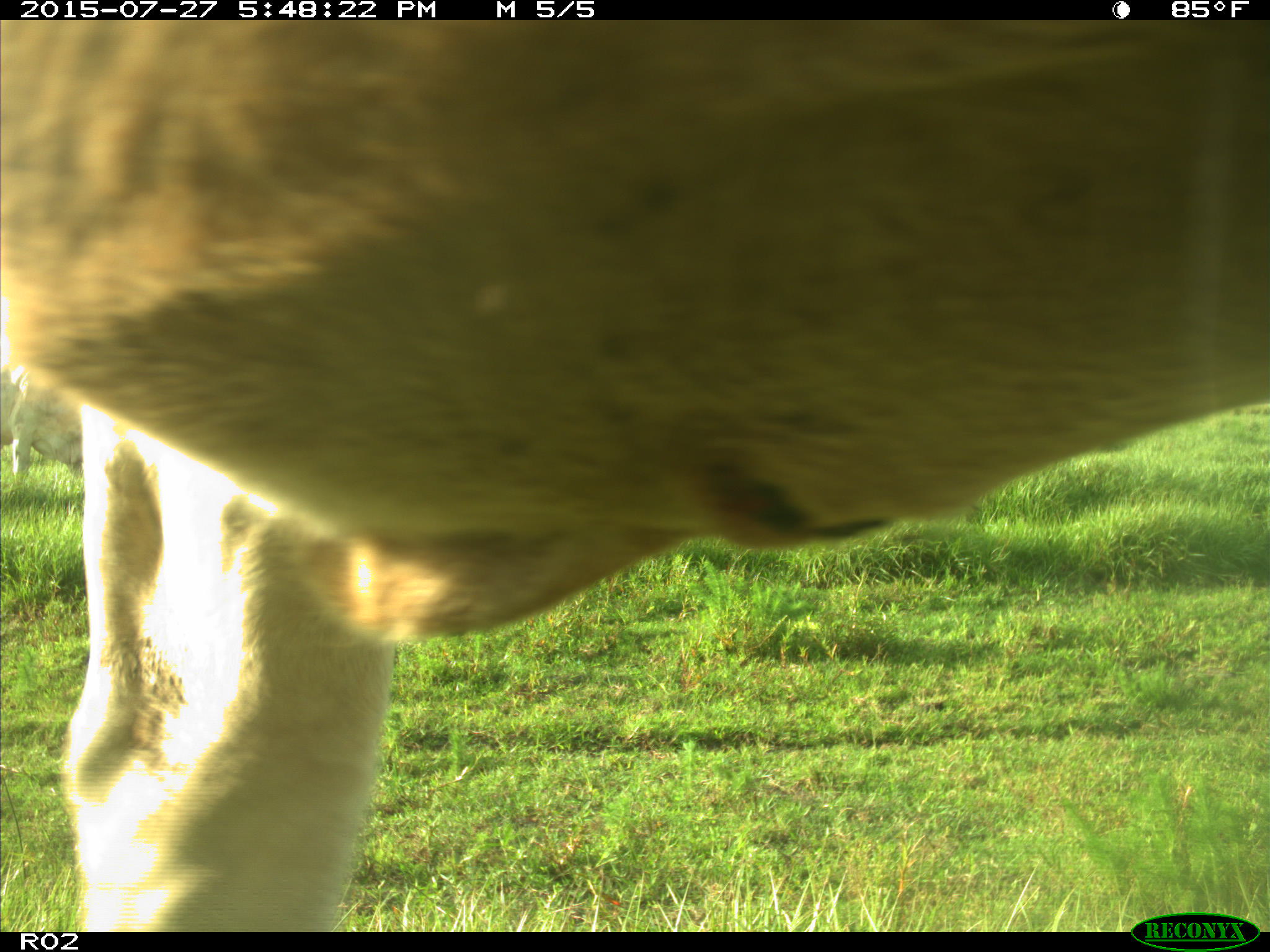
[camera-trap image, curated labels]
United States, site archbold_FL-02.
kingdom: Animalia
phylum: Chordata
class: Mammalia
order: Artiodactyla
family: Bovidae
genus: Bos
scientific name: Bos taurus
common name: domestic cow